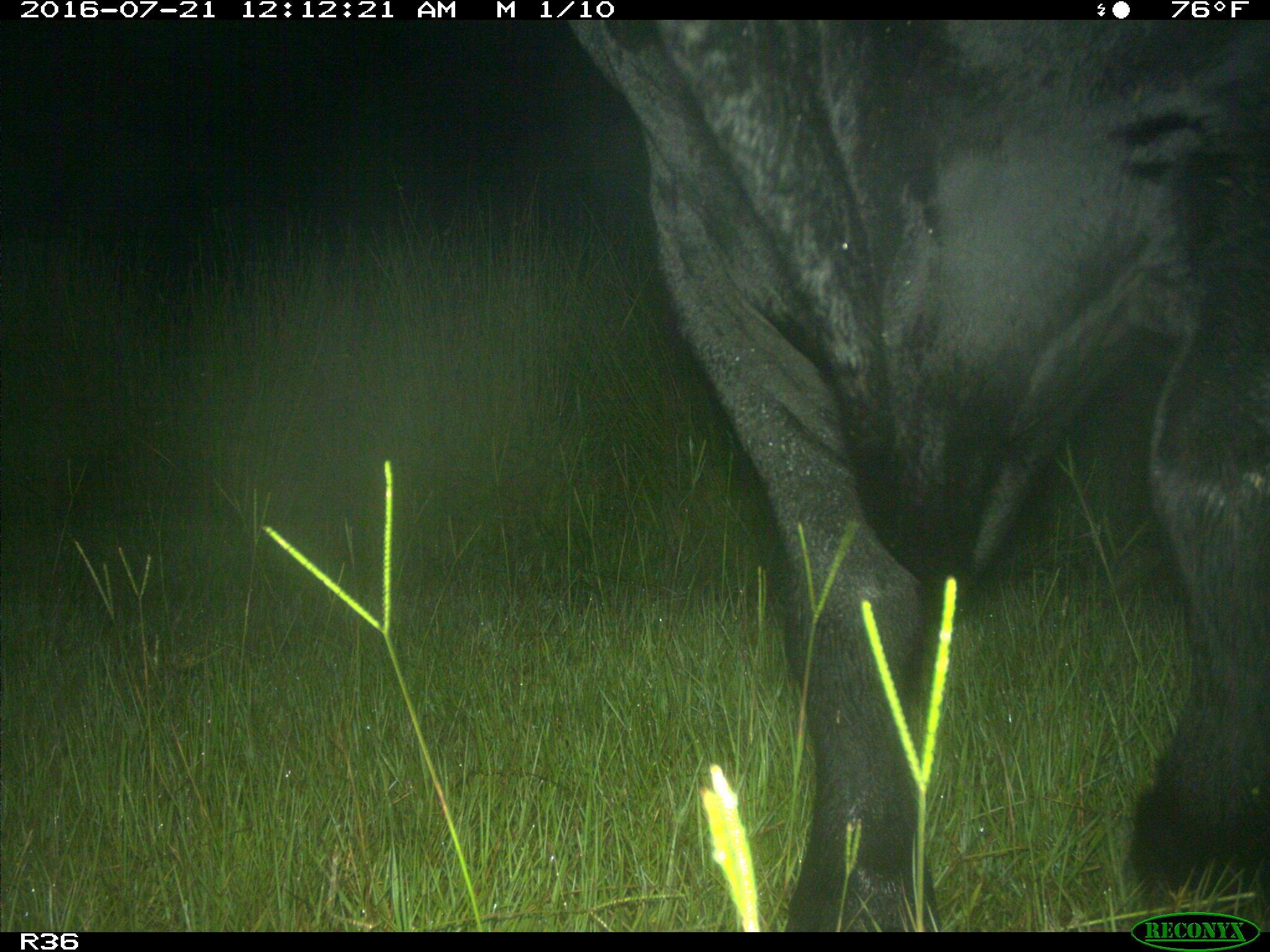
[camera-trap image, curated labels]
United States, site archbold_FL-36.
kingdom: Animalia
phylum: Chordata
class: Mammalia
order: Artiodactyla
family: Bovidae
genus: Bos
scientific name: Bos taurus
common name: domestic cow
Bos taurus (domestic cow).